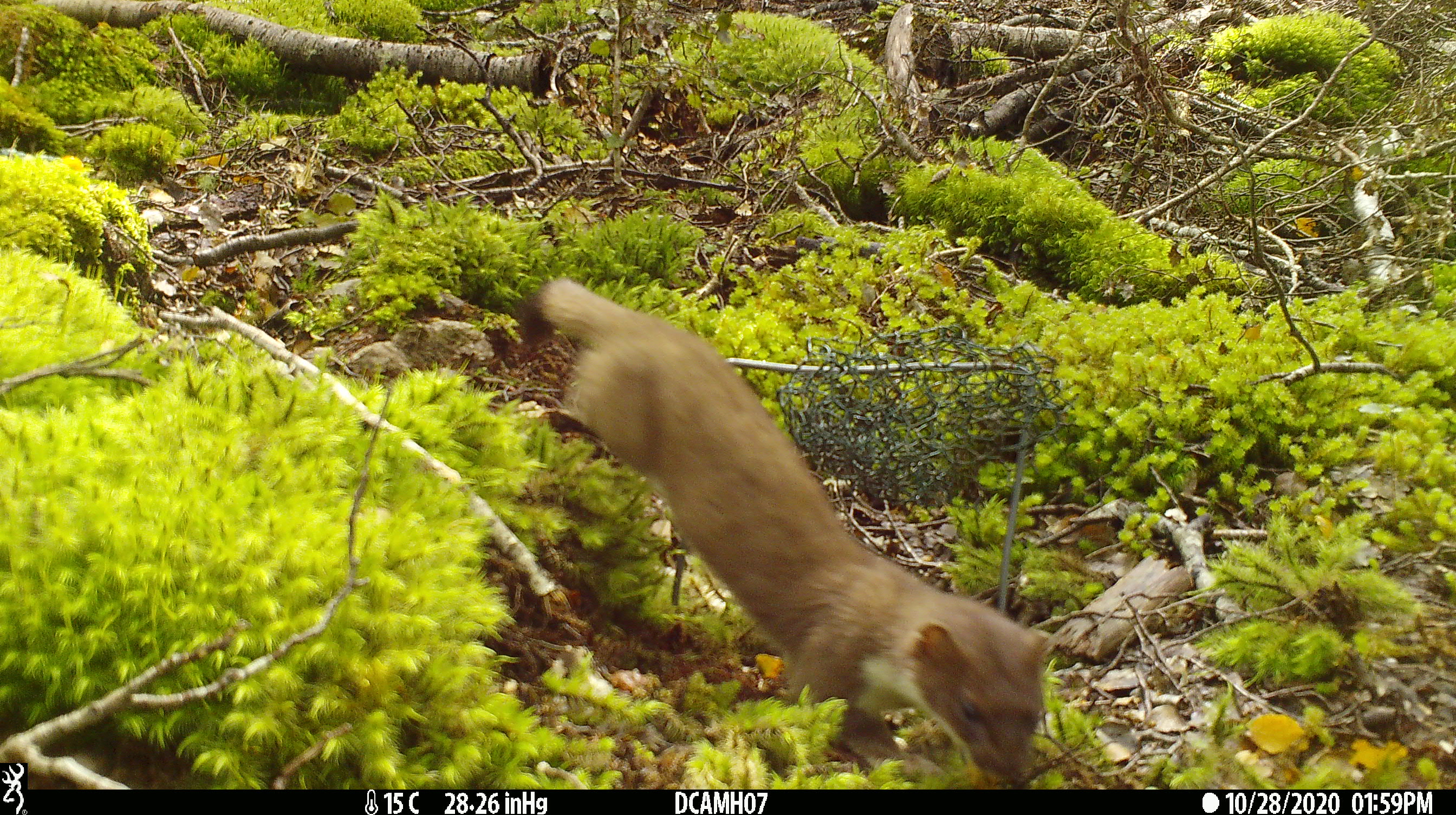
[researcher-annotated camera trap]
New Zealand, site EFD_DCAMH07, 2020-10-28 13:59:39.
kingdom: Animalia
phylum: Chordata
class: Mammalia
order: Carnivora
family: Mustelidae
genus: Mustela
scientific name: Mustela erminea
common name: stoat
Stoat (Mustela erminea).